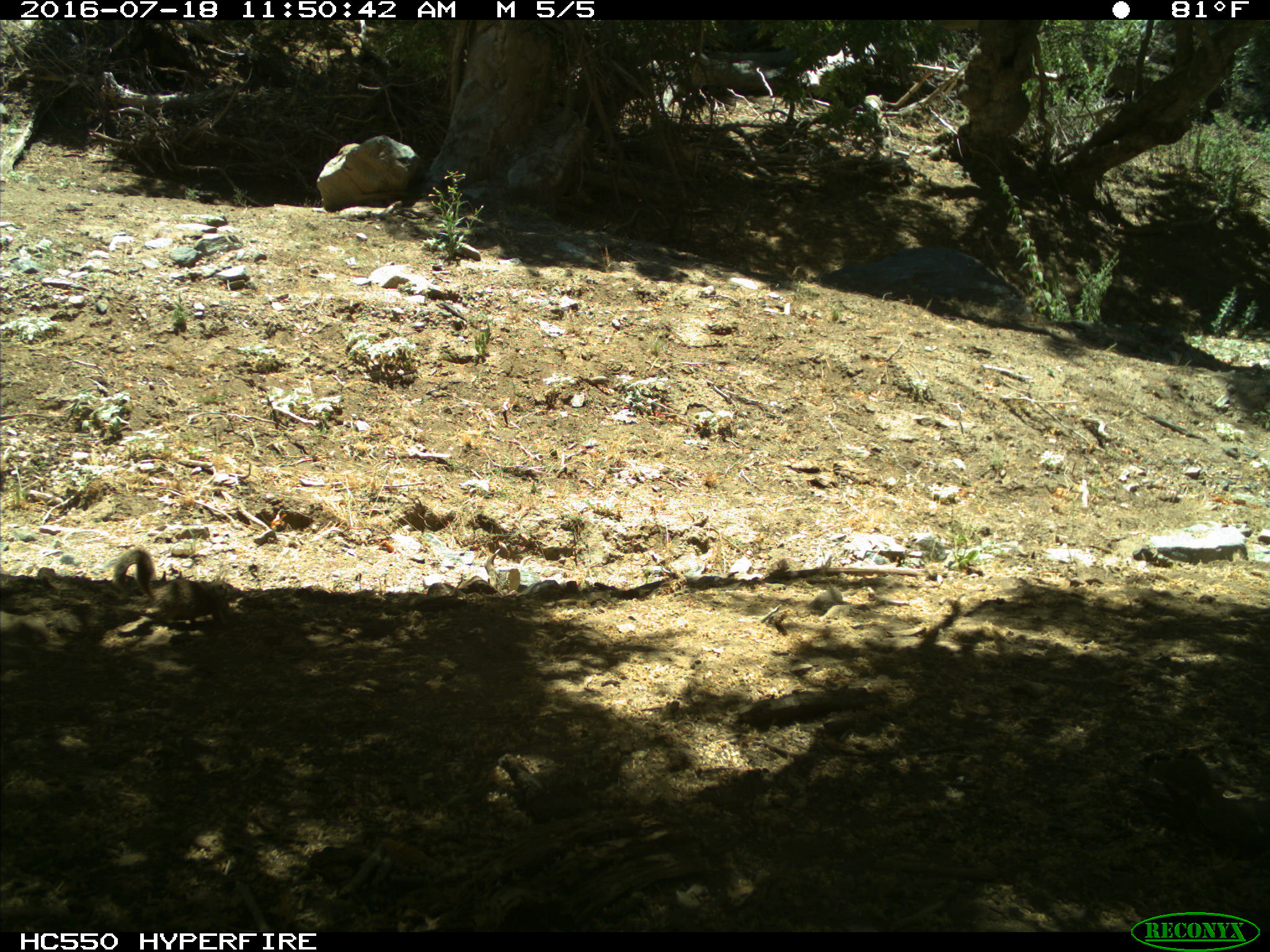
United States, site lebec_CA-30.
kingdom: Animalia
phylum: Chordata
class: Mammalia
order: Rodentia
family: Sciuridae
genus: Otospermophilus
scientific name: Otospermophilus beecheyi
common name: california ground squirrel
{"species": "Otospermophilus beecheyi (california ground squirrel)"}